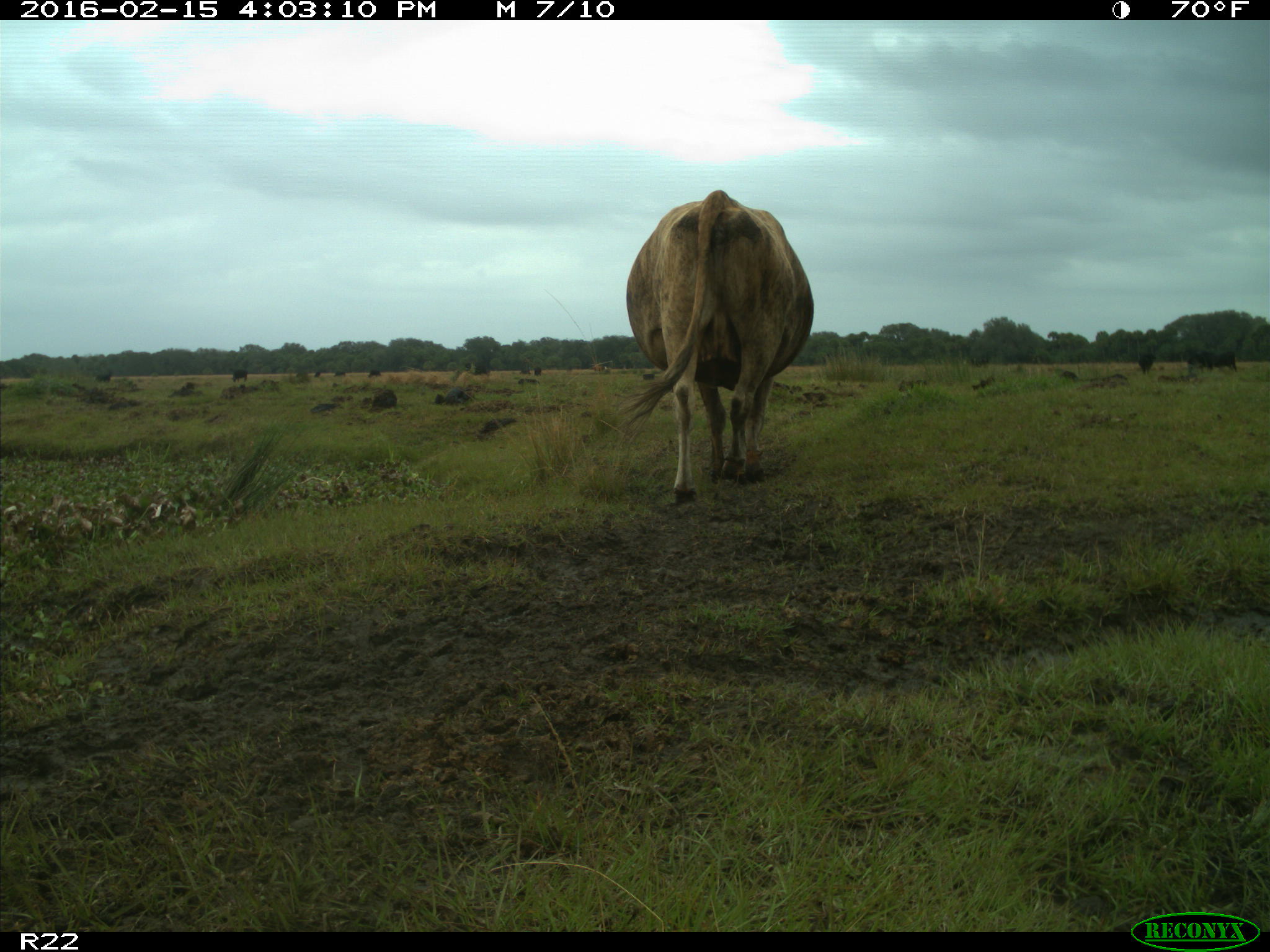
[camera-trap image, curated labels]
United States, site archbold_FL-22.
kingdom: Animalia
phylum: Chordata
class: Mammalia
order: Artiodactyla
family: Bovidae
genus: Bos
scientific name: Bos taurus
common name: domestic cow